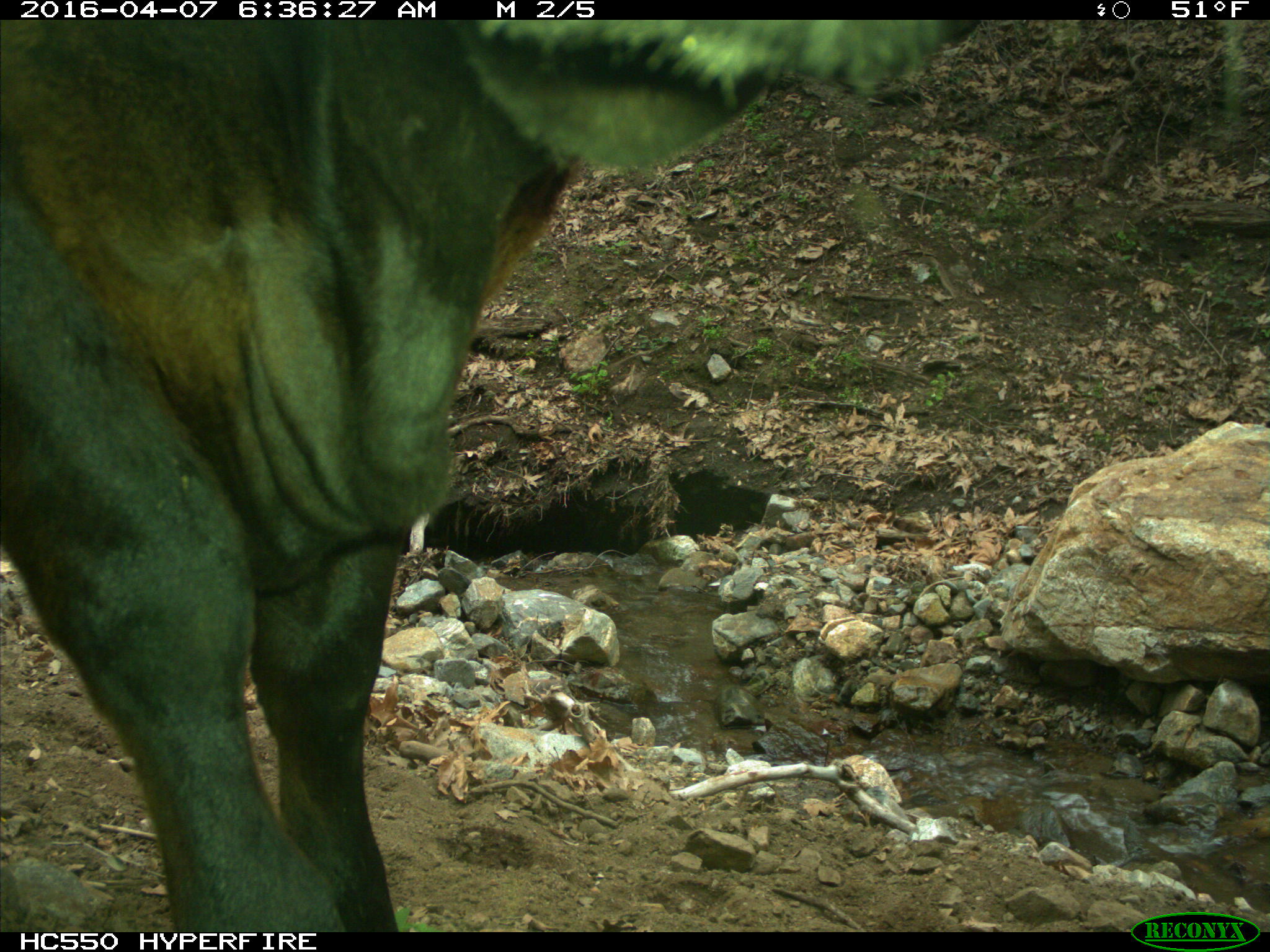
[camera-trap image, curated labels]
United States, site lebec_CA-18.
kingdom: Animalia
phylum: Chordata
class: Mammalia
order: Artiodactyla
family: Bovidae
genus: Bos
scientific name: Bos taurus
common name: domestic cow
Bos taurus (domestic cow).